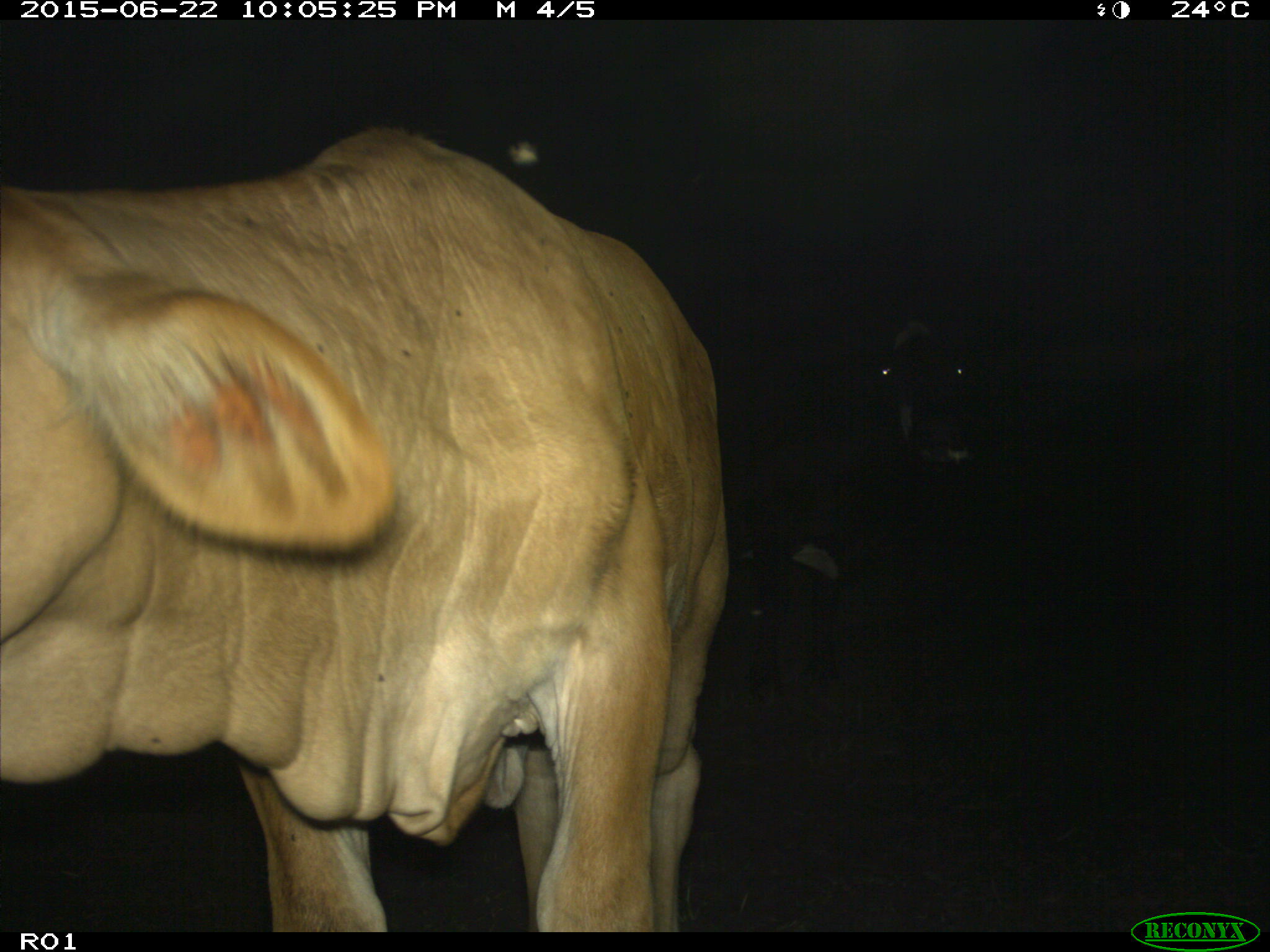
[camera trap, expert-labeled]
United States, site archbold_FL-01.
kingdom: Animalia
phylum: Chordata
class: Mammalia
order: Artiodactyla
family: Bovidae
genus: Bos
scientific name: Bos taurus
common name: domestic cow